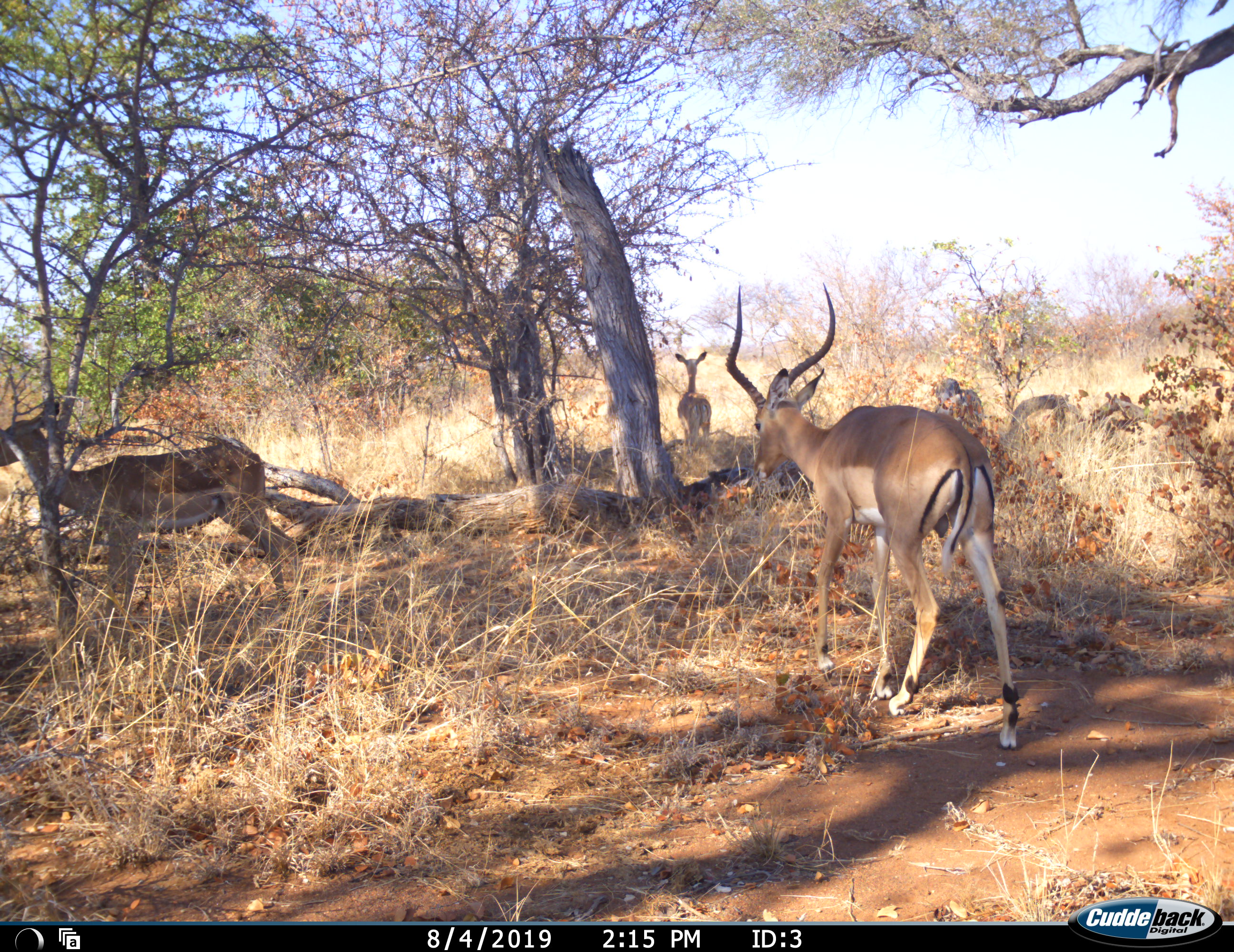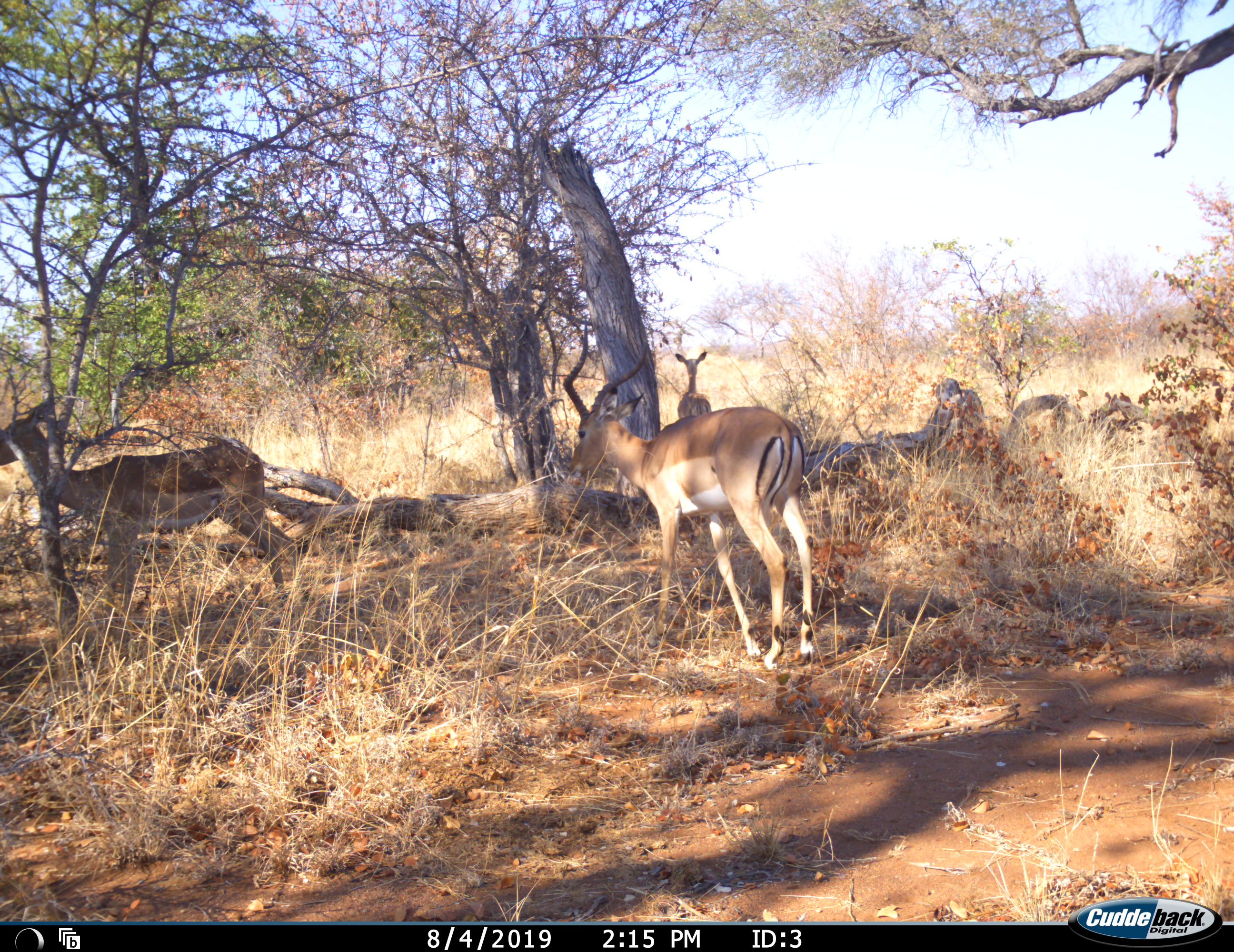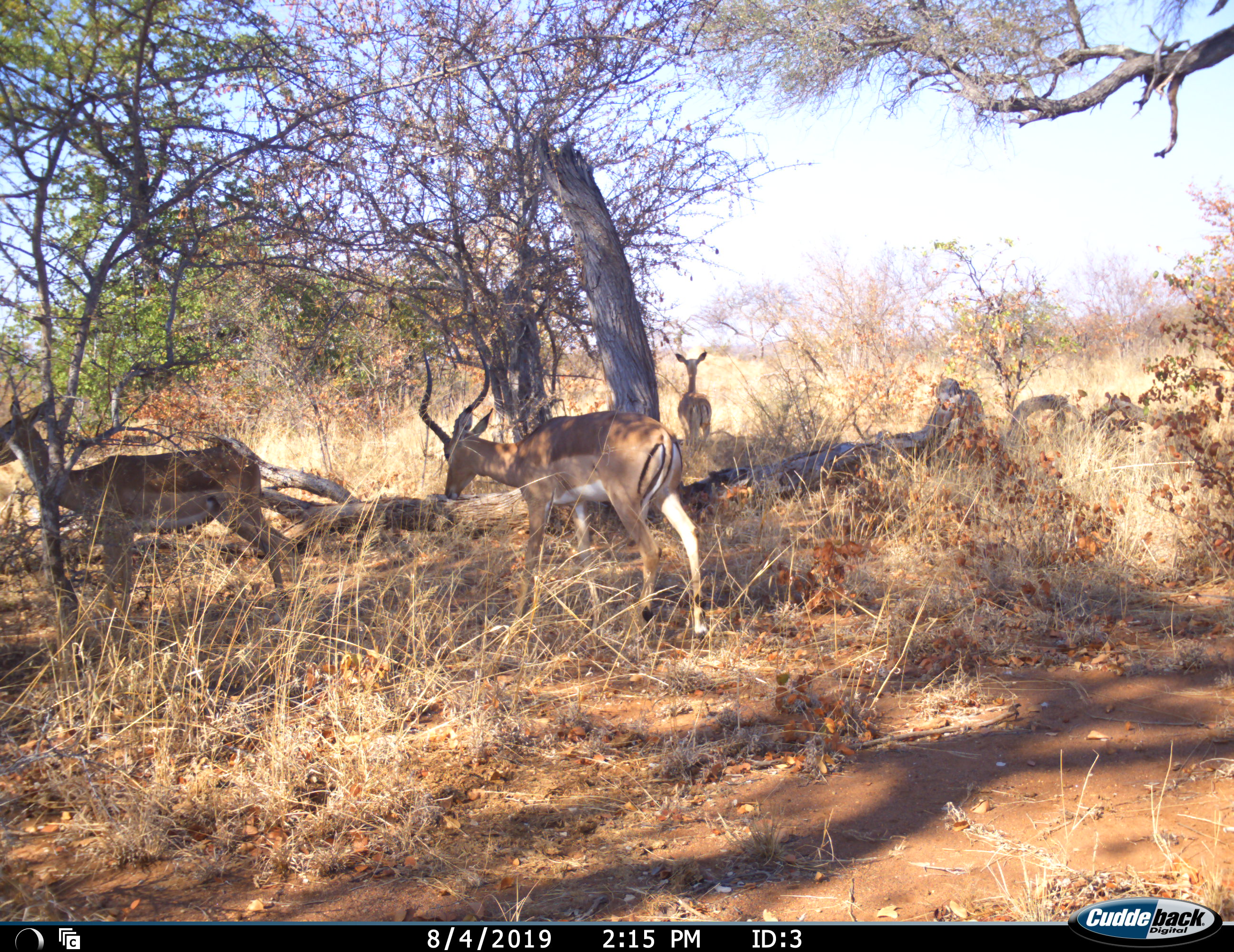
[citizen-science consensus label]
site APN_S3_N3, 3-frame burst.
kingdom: Animalia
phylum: Chordata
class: Mammalia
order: Artiodactyla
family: Bovidae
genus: Aepyceros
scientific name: Aepyceros melampus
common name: impala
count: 3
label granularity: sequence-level